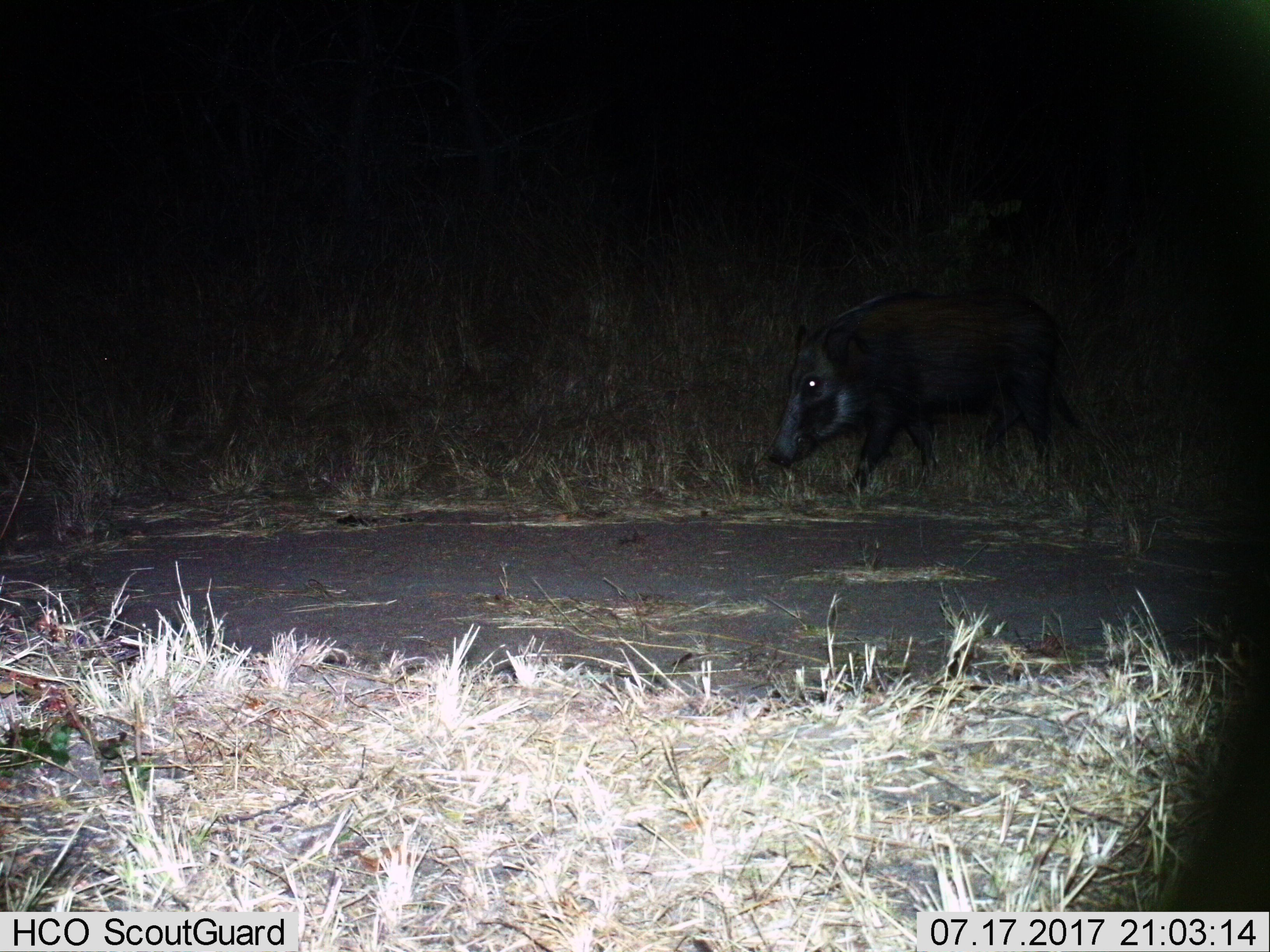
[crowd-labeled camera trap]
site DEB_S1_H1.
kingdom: Animalia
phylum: Chordata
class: Mammalia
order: Artiodactyla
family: Suidae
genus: Potamochoerus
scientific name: Potamochoerus larvatus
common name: bushpig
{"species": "bushpig (Potamochoerus larvatus)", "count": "1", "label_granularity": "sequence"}